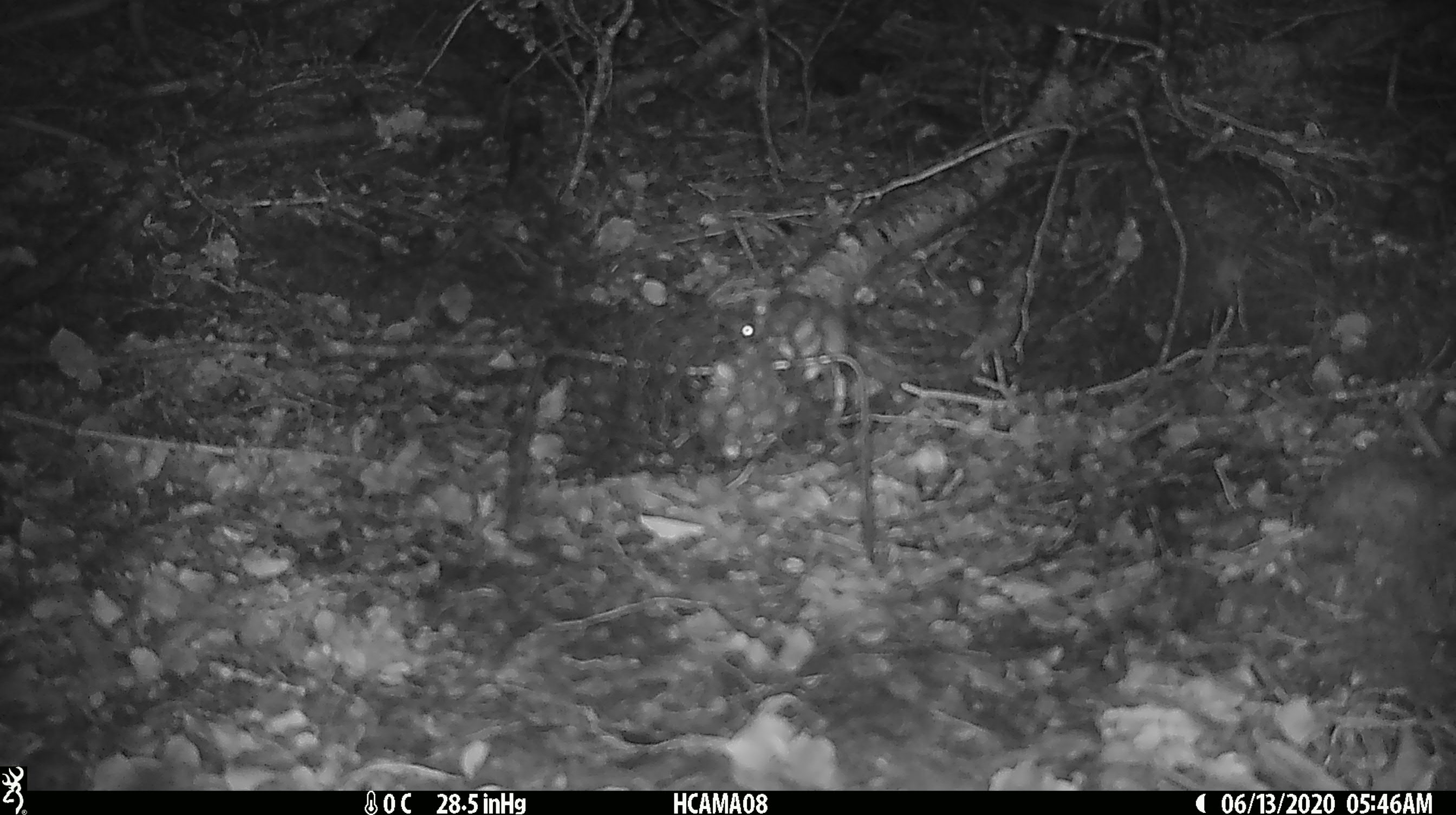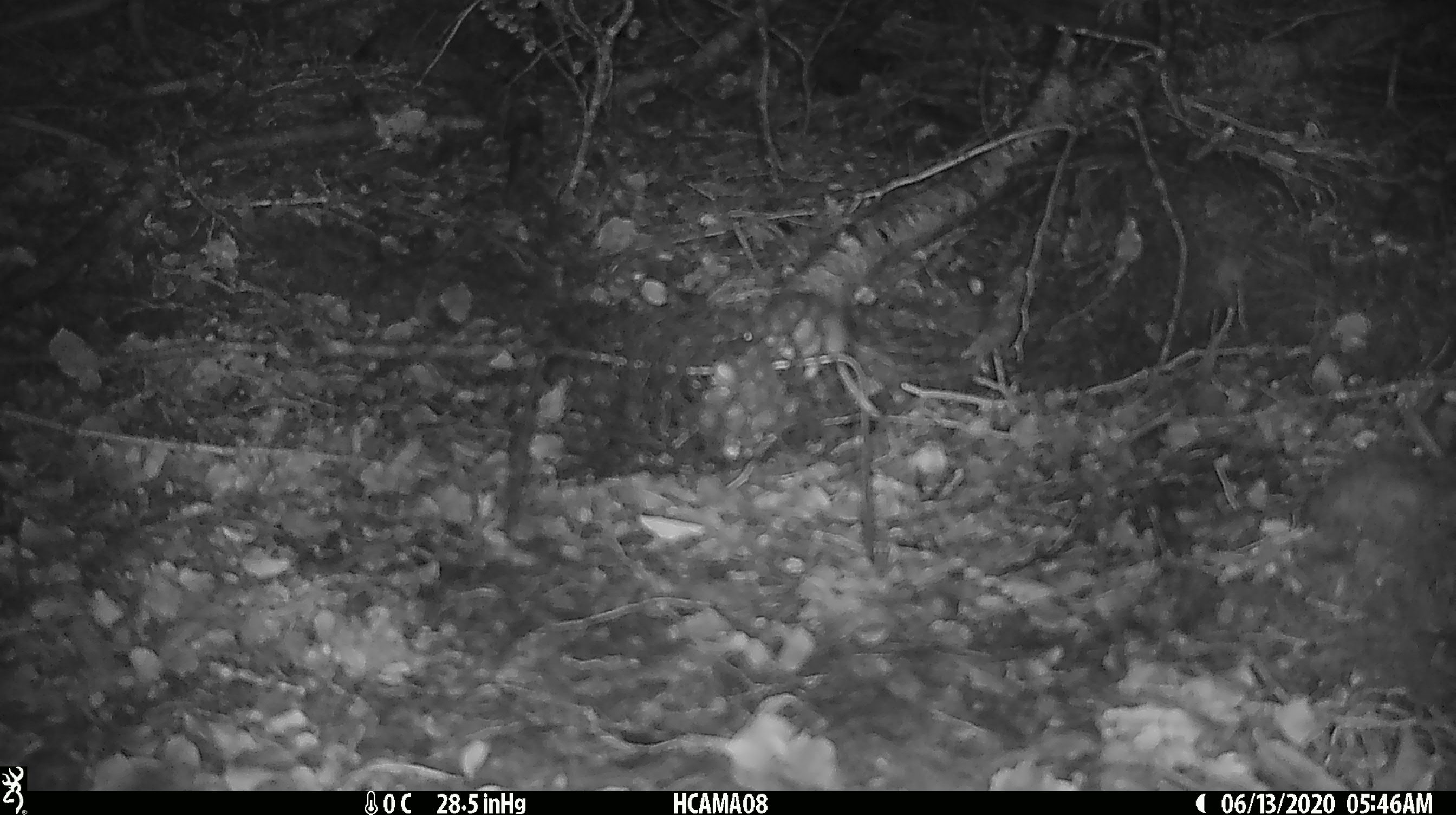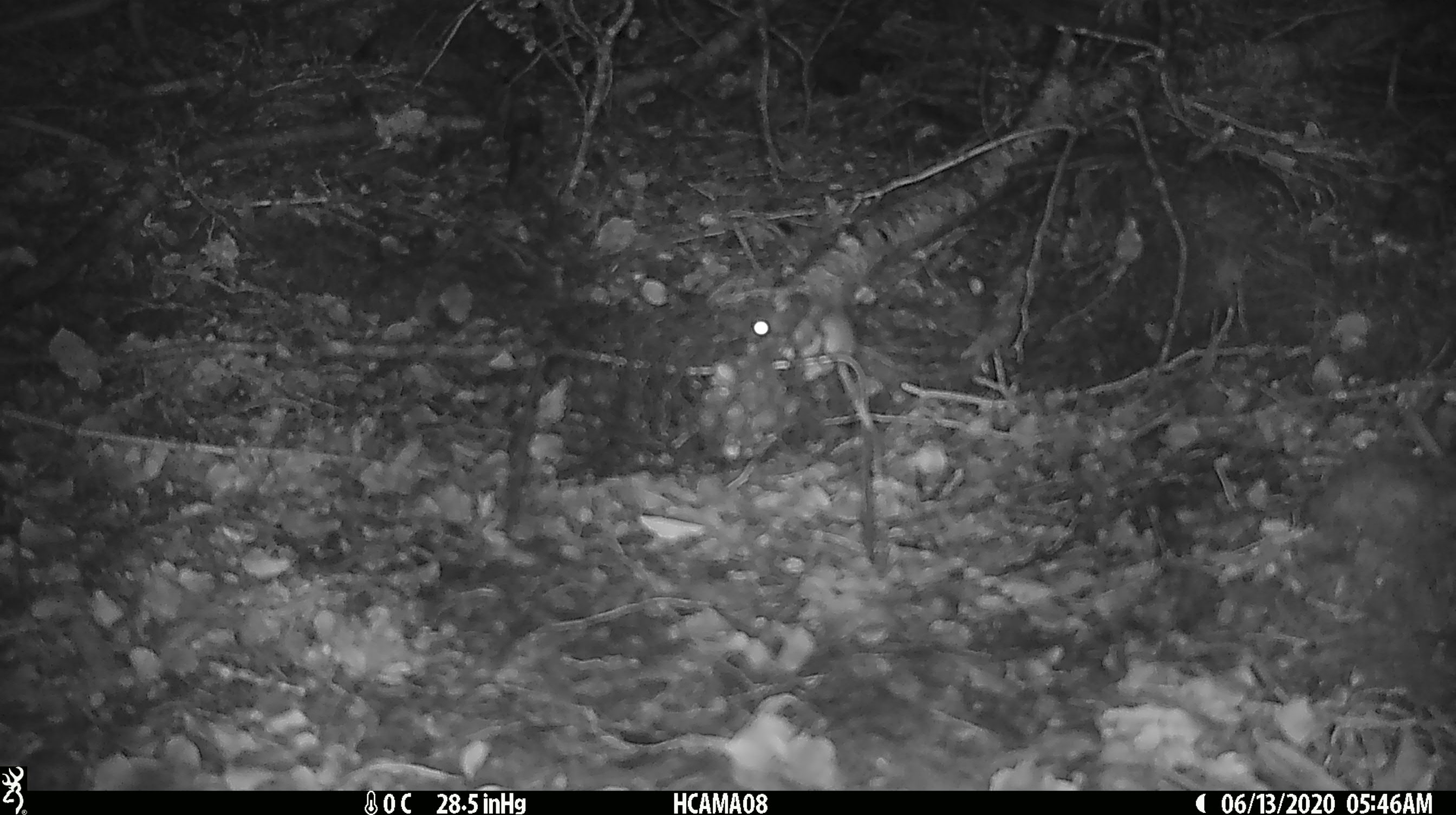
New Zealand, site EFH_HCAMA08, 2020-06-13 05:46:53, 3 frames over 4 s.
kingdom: Animalia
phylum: Chordata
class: Mammalia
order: Rodentia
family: Muridae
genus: Mus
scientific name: Mus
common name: mouse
Mouse (Mus).